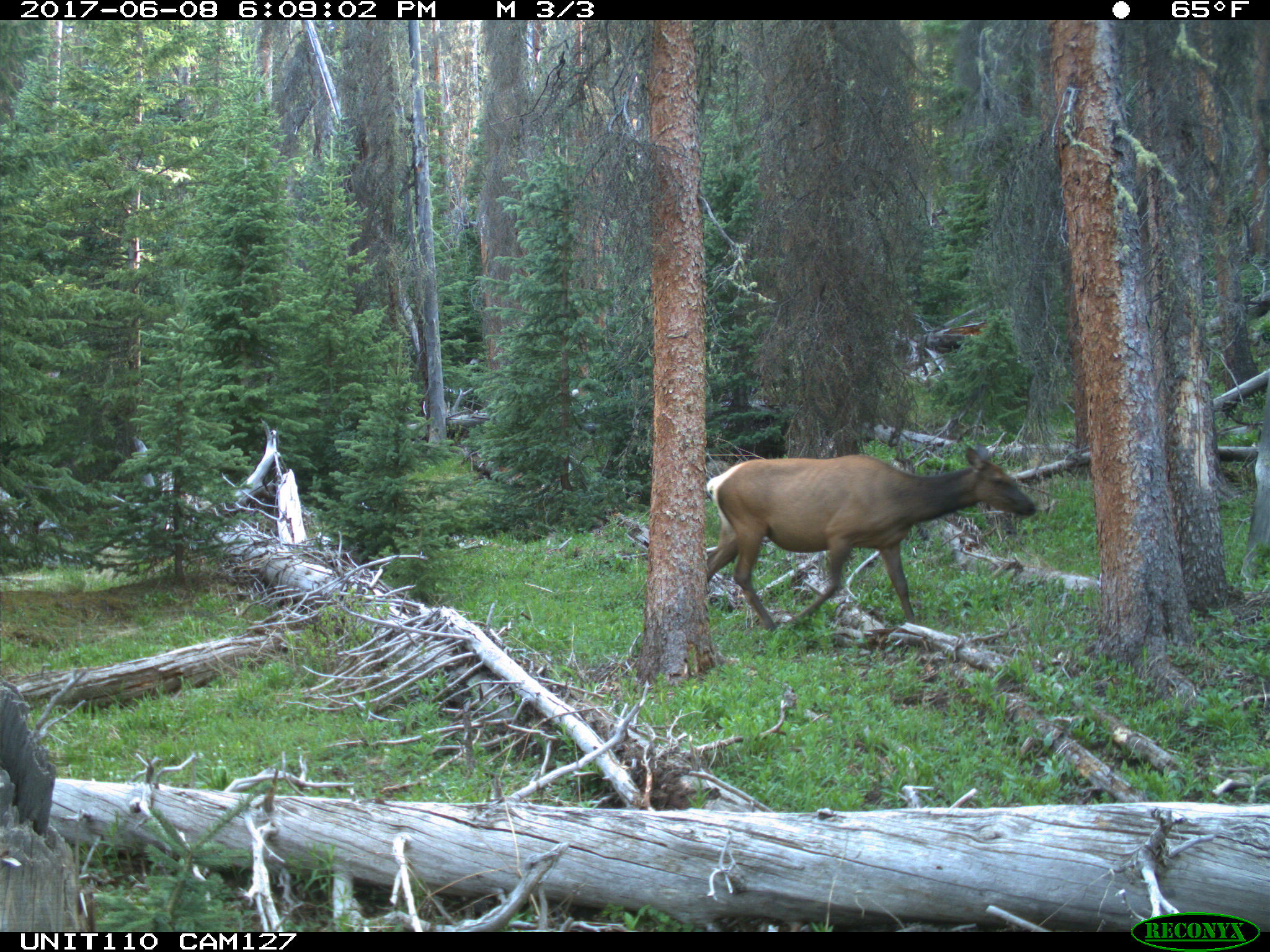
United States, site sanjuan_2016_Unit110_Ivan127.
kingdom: Animalia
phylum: Chordata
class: Mammalia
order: Artiodactyla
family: Cervidae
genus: Cervus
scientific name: Cervus elaphus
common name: red deer